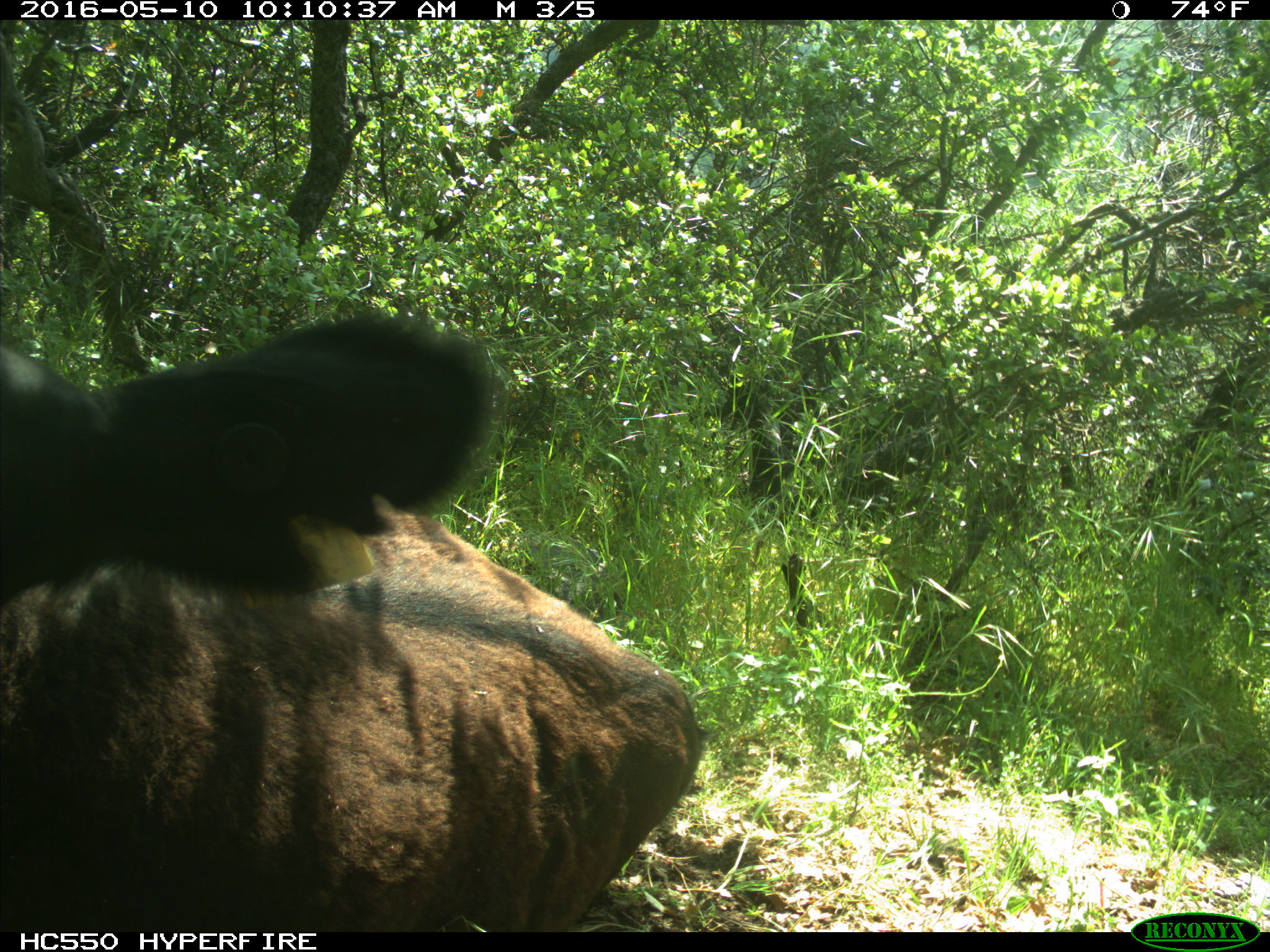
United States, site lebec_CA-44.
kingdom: Animalia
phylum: Chordata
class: Mammalia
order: Artiodactyla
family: Bovidae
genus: Bos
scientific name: Bos taurus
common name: domestic cow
Bos taurus (domestic cow).